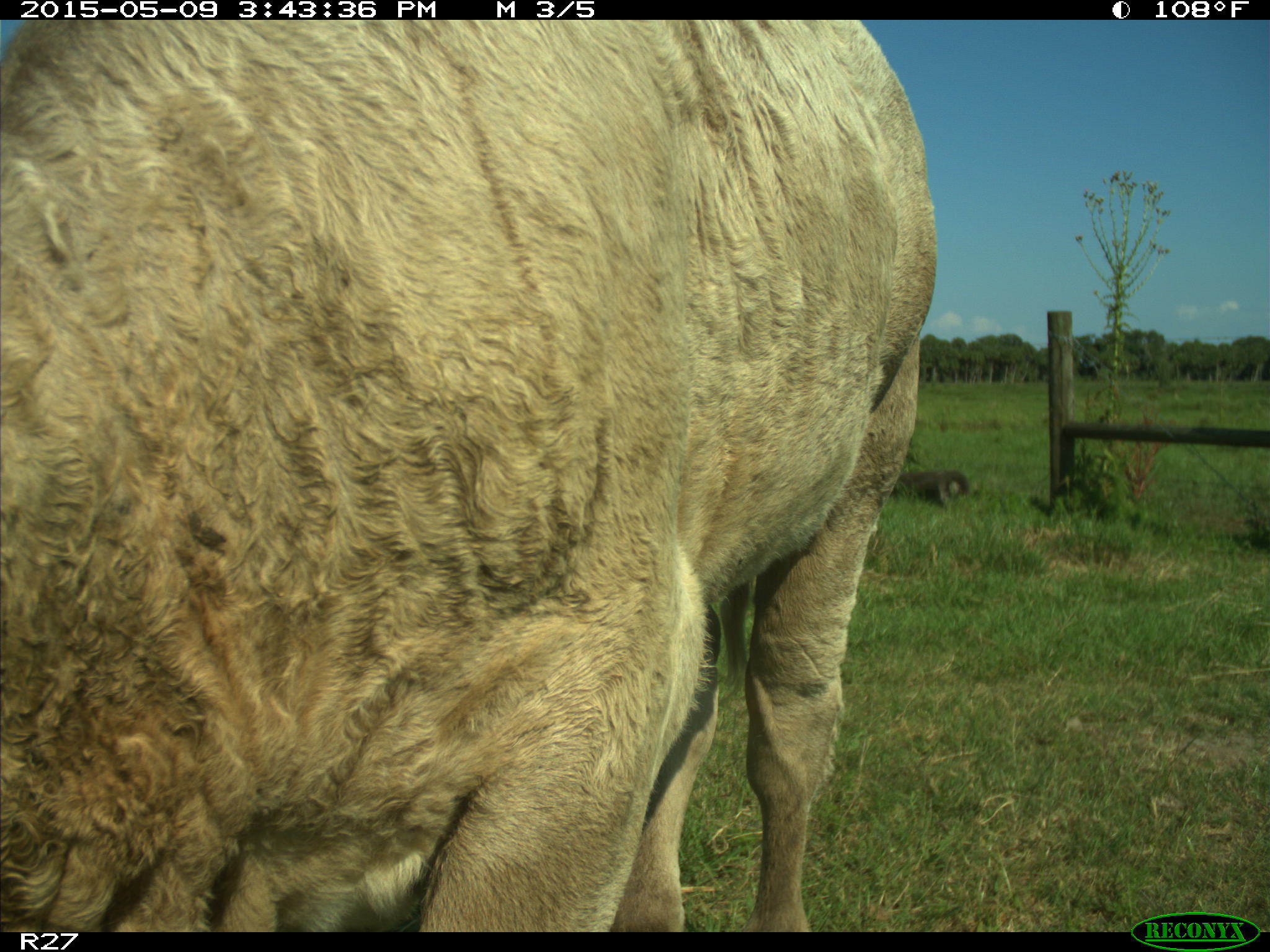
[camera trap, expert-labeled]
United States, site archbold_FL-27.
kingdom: Animalia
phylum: Chordata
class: Mammalia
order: Artiodactyla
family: Bovidae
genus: Bos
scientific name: Bos taurus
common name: domestic cow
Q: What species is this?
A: Bos taurus (domestic cow).